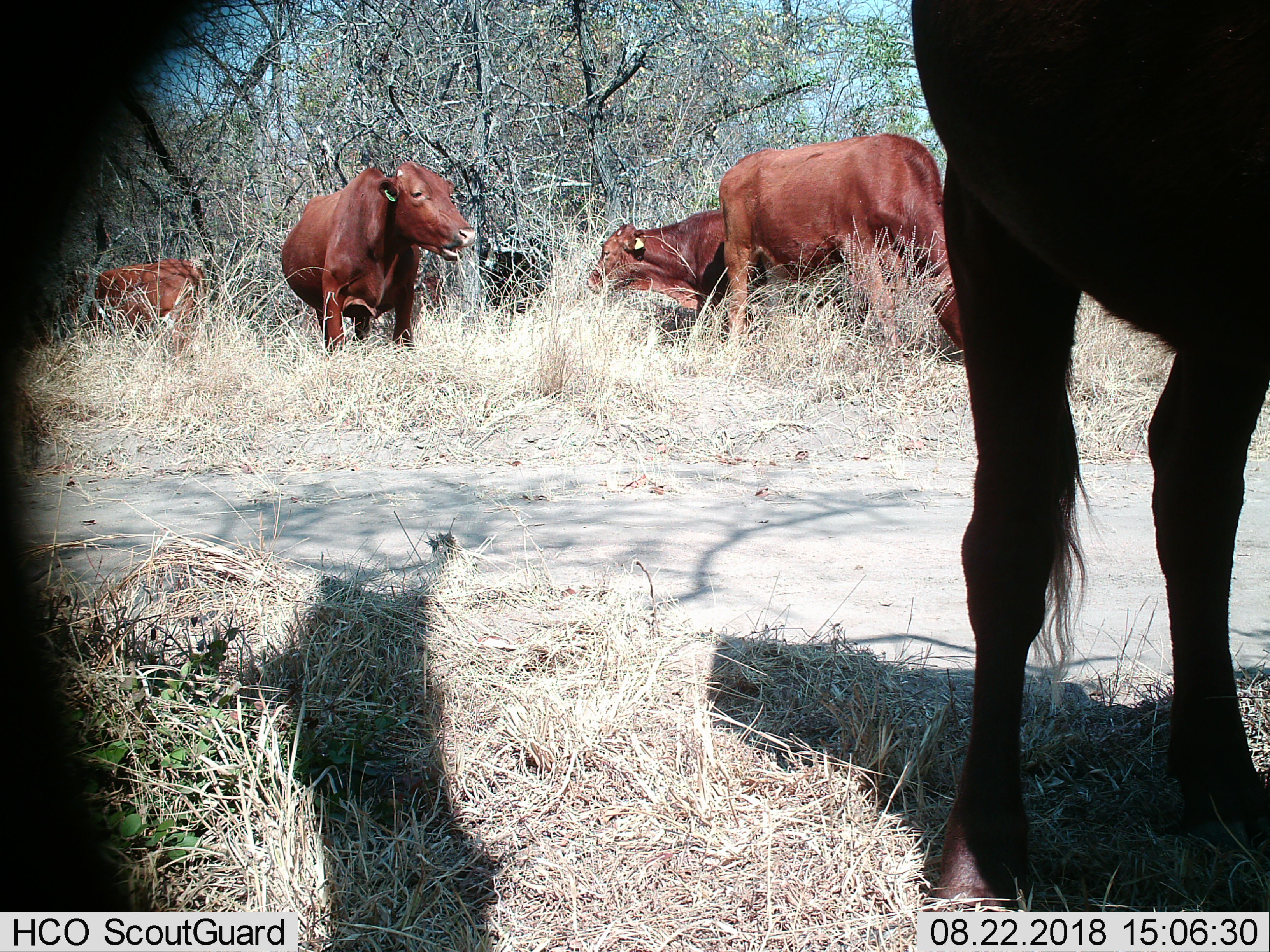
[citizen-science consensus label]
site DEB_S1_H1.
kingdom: Animalia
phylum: Chordata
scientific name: Vertebrata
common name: domestic animal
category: domesticanimal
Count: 6.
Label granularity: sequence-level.